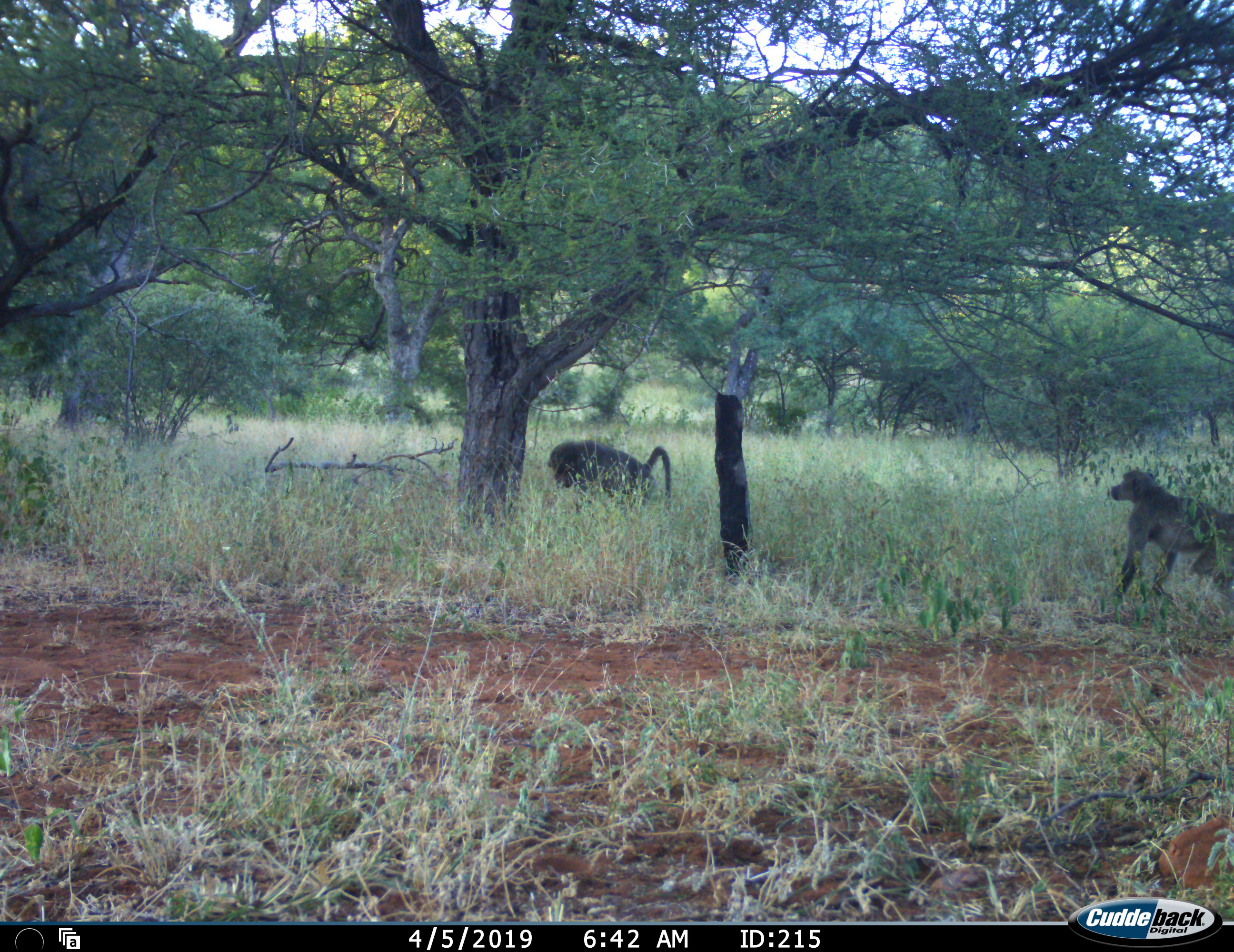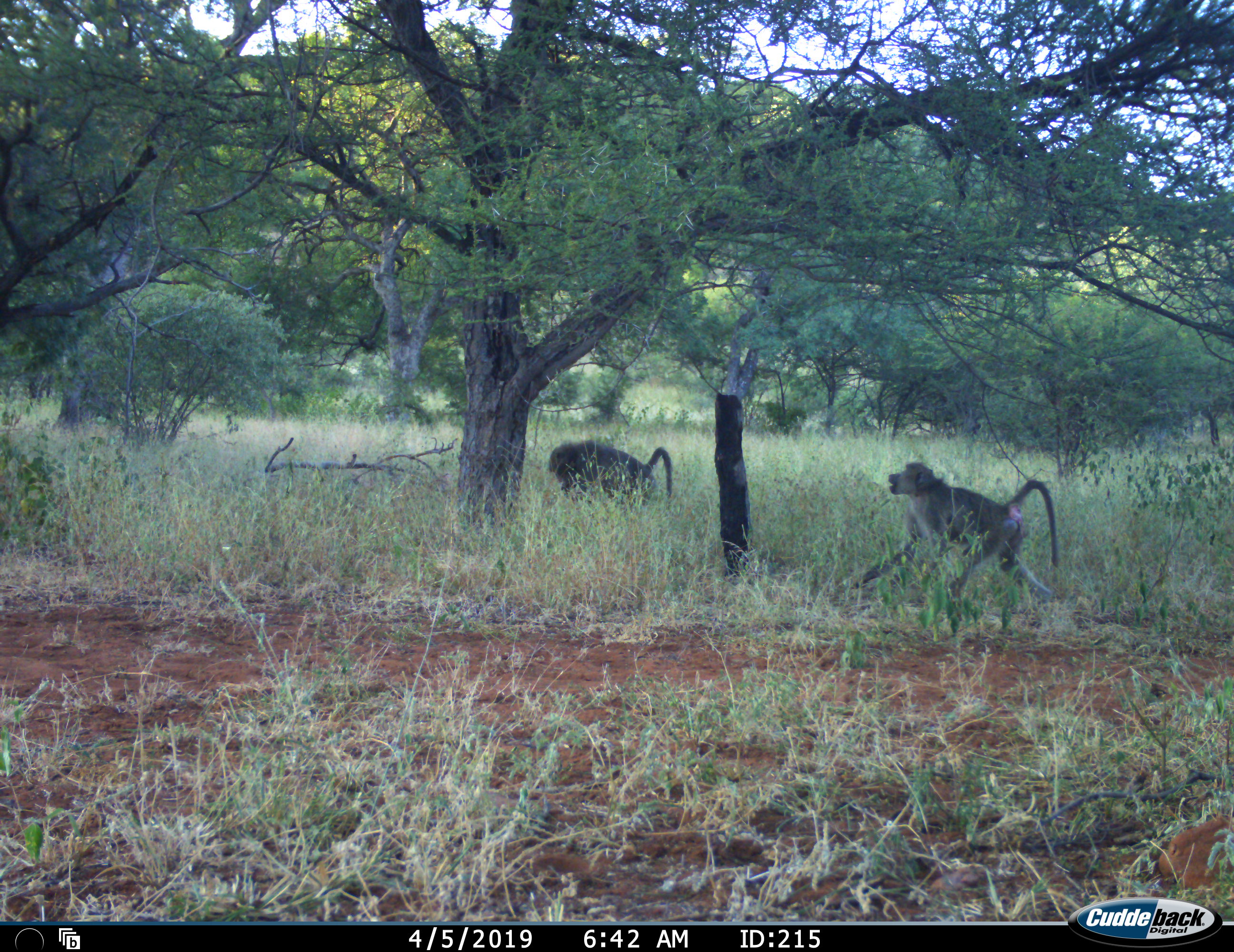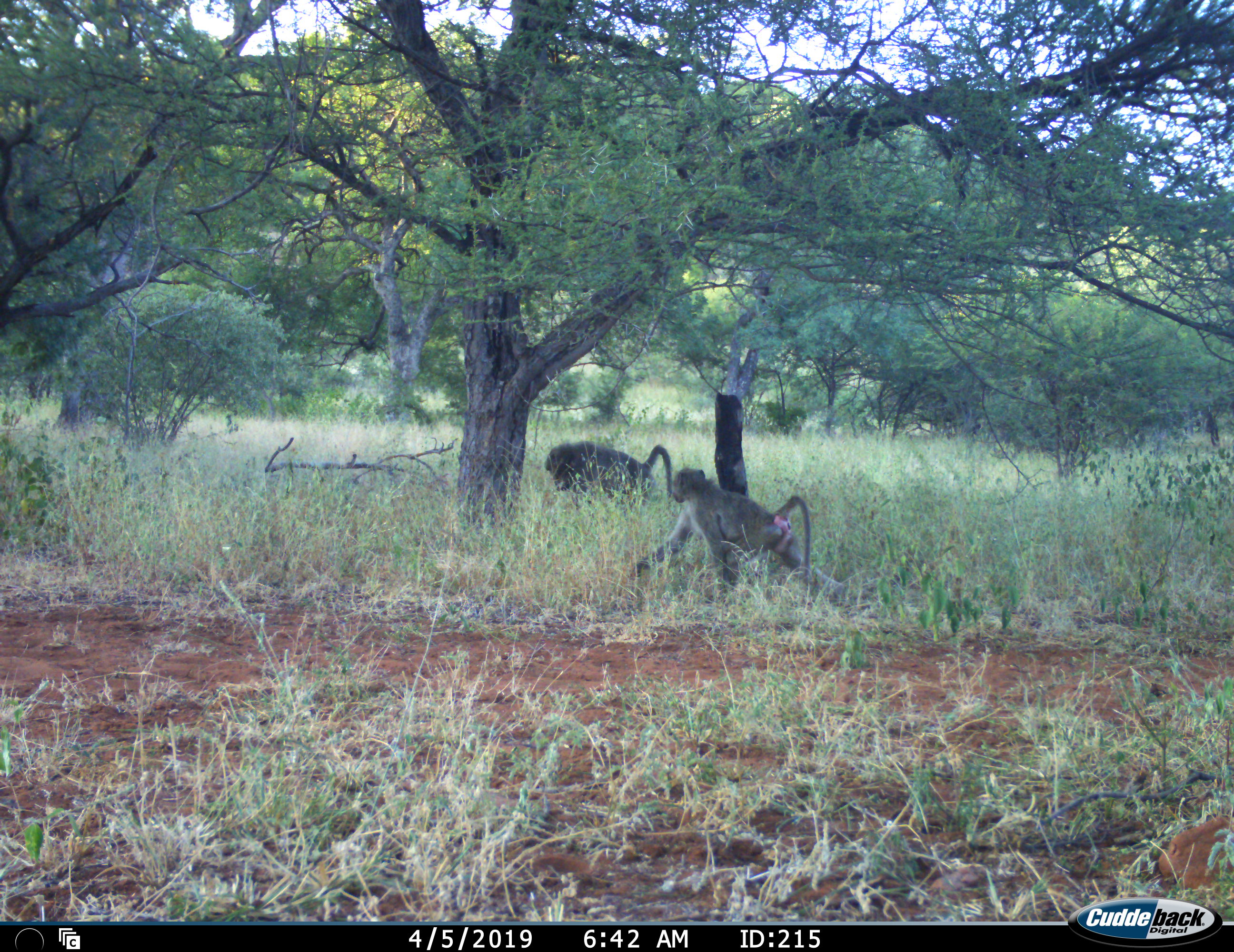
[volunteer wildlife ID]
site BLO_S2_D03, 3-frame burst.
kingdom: Animalia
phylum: Chordata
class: Mammalia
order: Primates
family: Cercopithecidae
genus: Papio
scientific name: Papio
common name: baboon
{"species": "baboon (Papio)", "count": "2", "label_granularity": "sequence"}